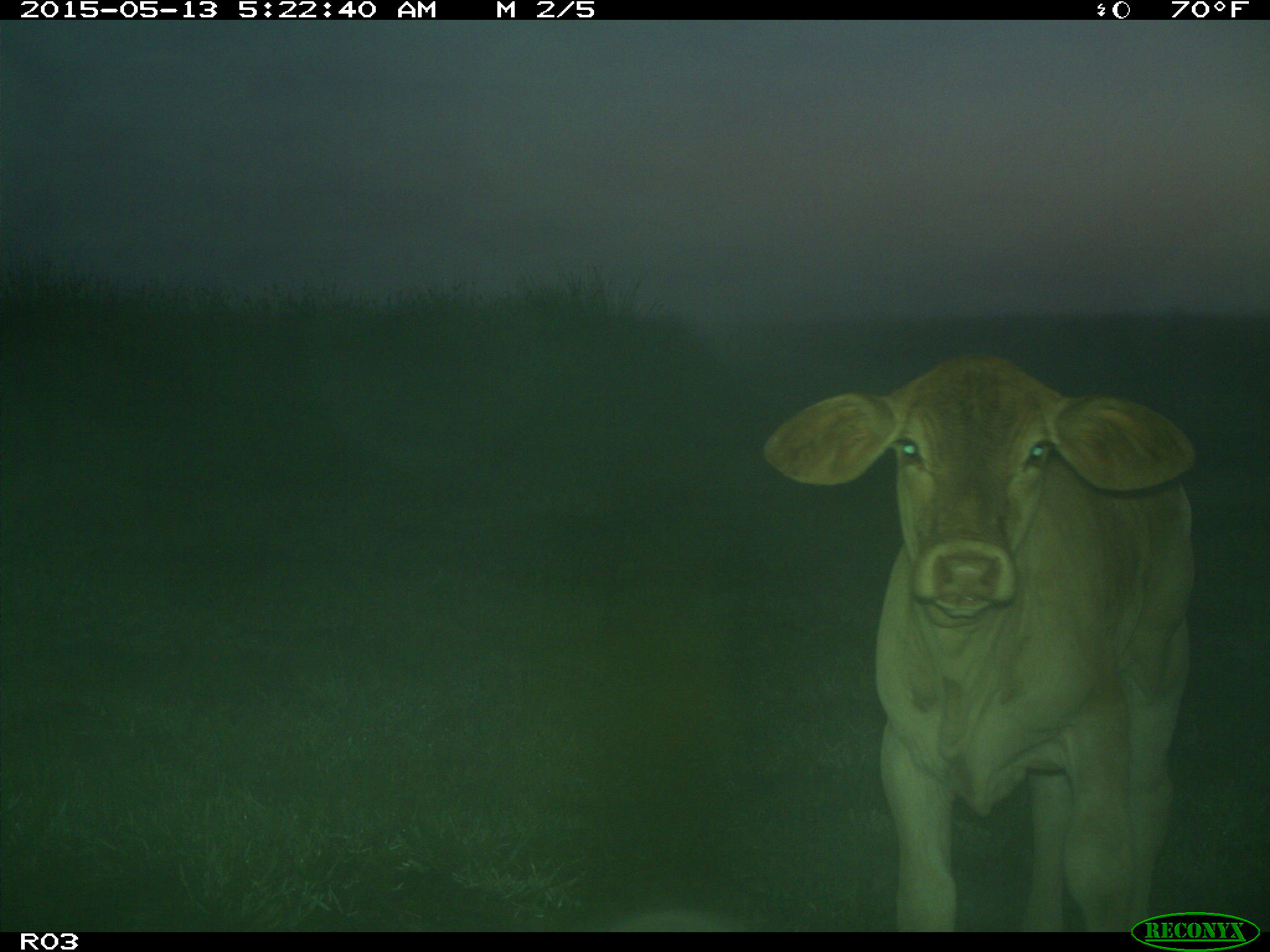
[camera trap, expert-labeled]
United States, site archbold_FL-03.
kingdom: Animalia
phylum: Chordata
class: Mammalia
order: Artiodactyla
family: Bovidae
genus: Bos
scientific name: Bos taurus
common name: domestic cow